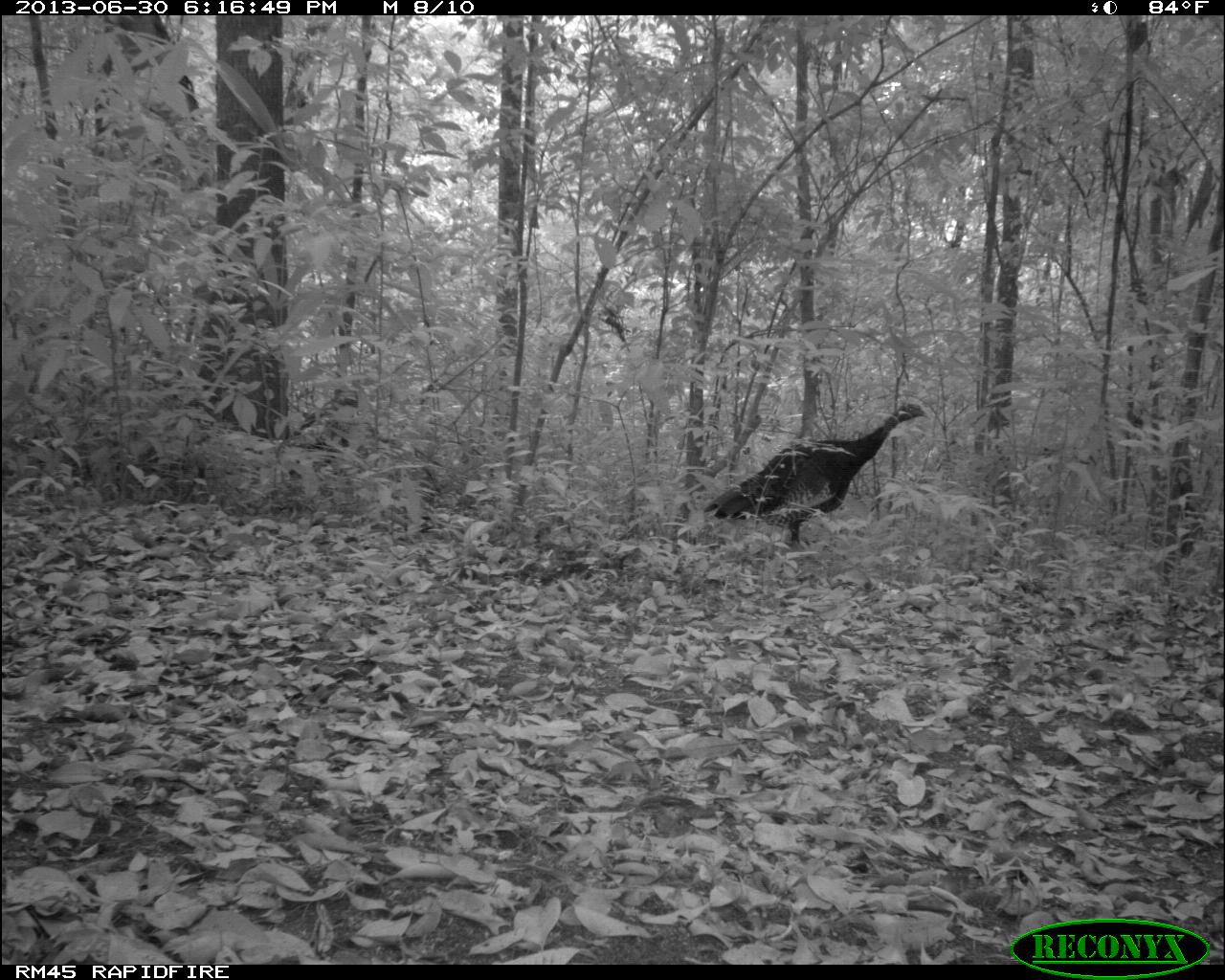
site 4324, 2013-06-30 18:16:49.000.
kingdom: Animalia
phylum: Chordata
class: Aves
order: Galliformes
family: Phasianidae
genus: Meleagris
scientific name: Meleagris ocellata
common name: ocellated turkey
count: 1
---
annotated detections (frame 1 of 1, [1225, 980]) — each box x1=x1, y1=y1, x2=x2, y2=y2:
meleagris ocellata: x1=702, y1=401, x2=931, y2=550